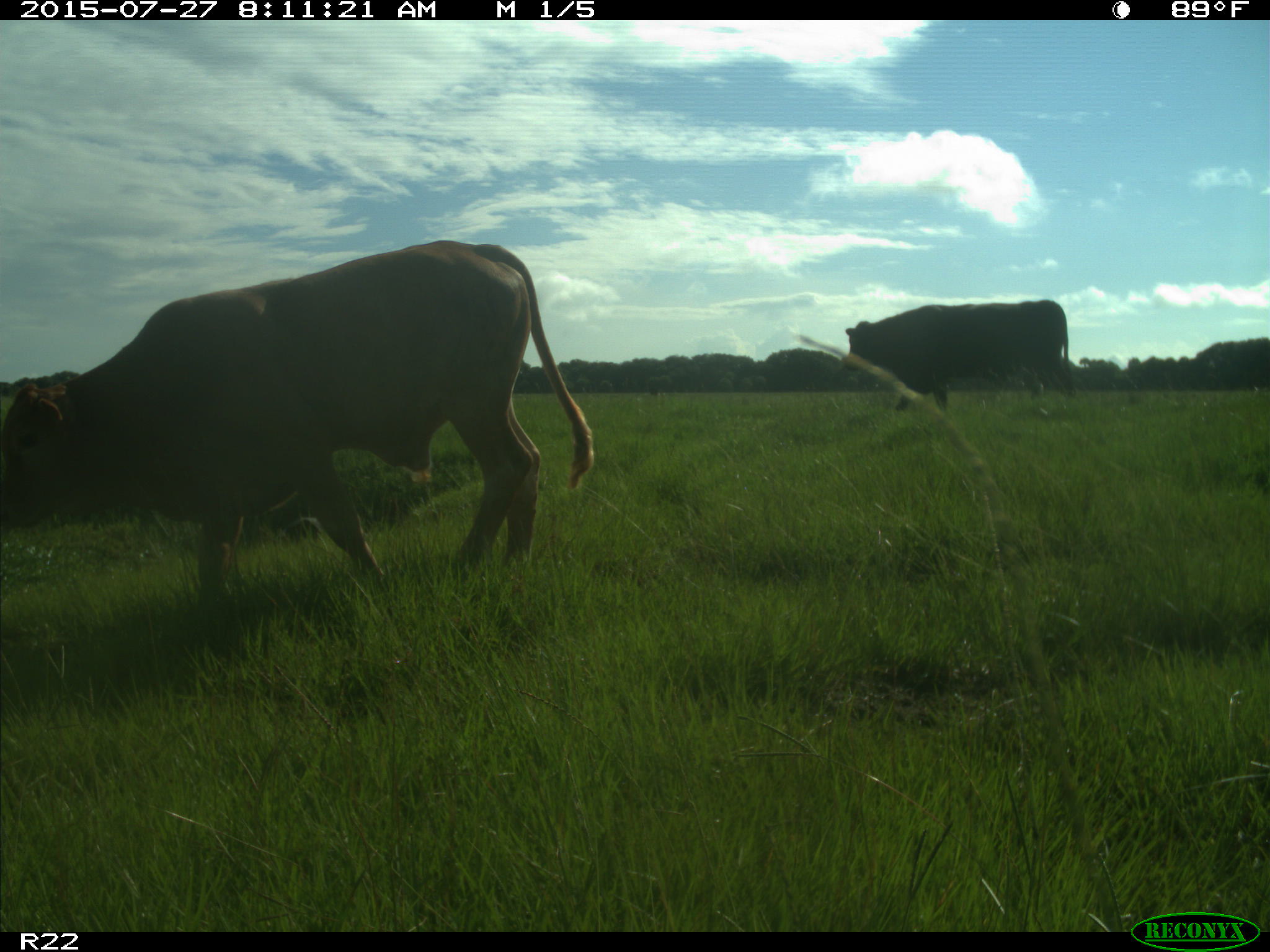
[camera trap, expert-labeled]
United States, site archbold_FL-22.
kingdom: Animalia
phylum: Chordata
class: Mammalia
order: Artiodactyla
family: Bovidae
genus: Bos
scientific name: Bos taurus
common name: domestic cow